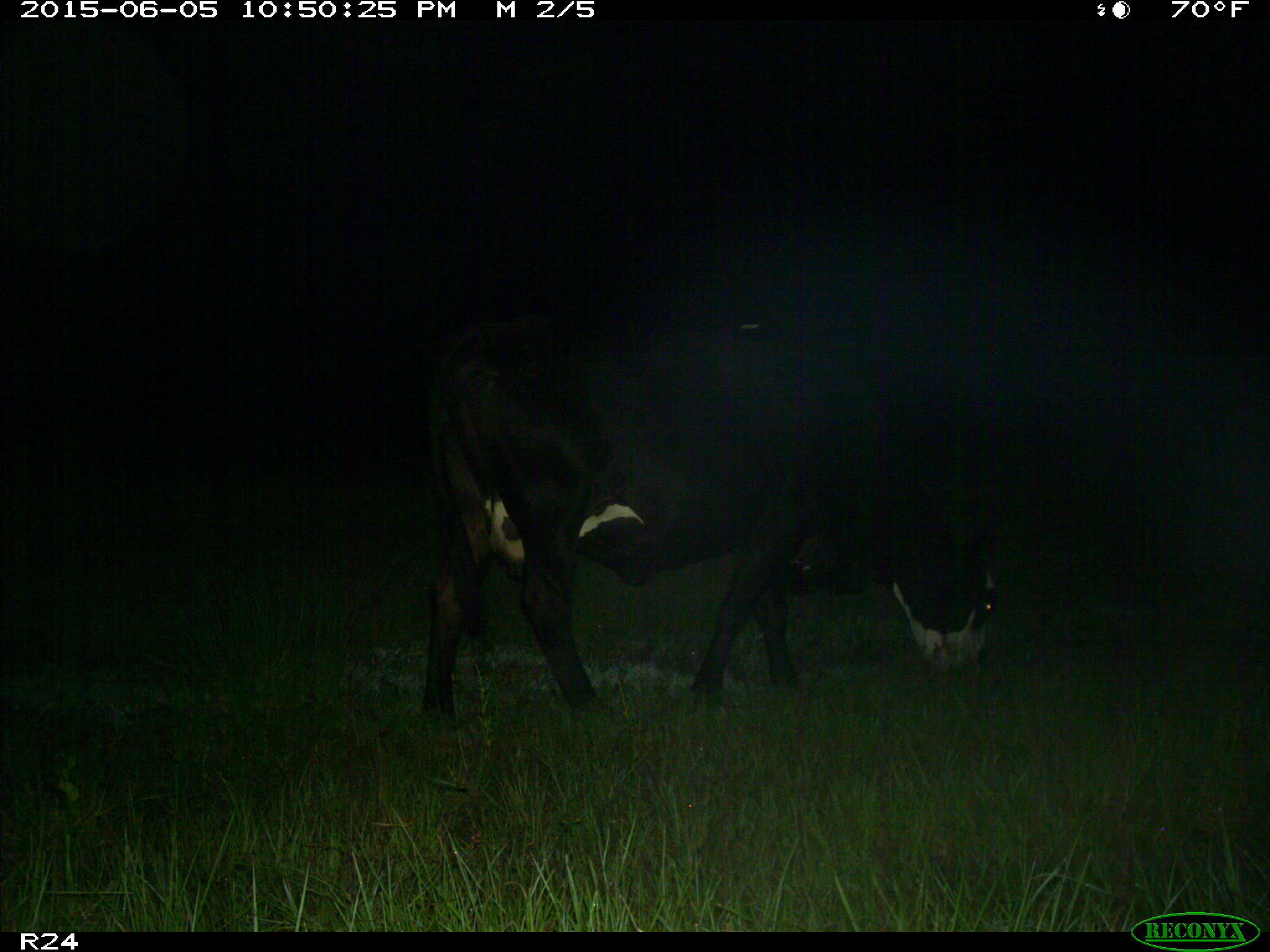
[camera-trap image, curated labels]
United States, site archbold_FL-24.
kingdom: Animalia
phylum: Chordata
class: Mammalia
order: Artiodactyla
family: Bovidae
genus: Bos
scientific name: Bos taurus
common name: domestic cow